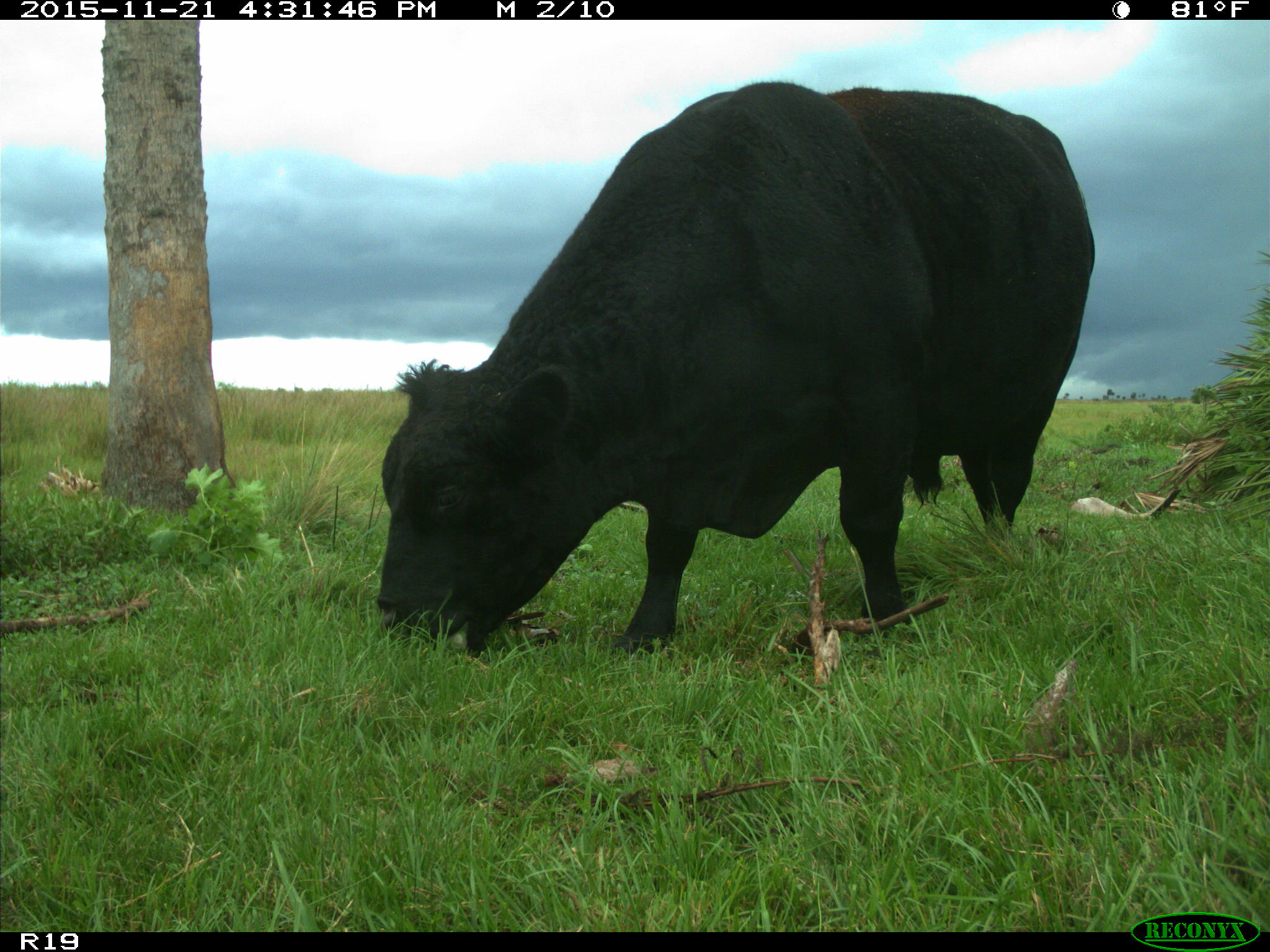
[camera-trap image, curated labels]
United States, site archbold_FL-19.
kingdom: Animalia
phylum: Chordata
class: Mammalia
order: Artiodactyla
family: Bovidae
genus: Bos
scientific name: Bos taurus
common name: domestic cow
Bos taurus (domestic cow).